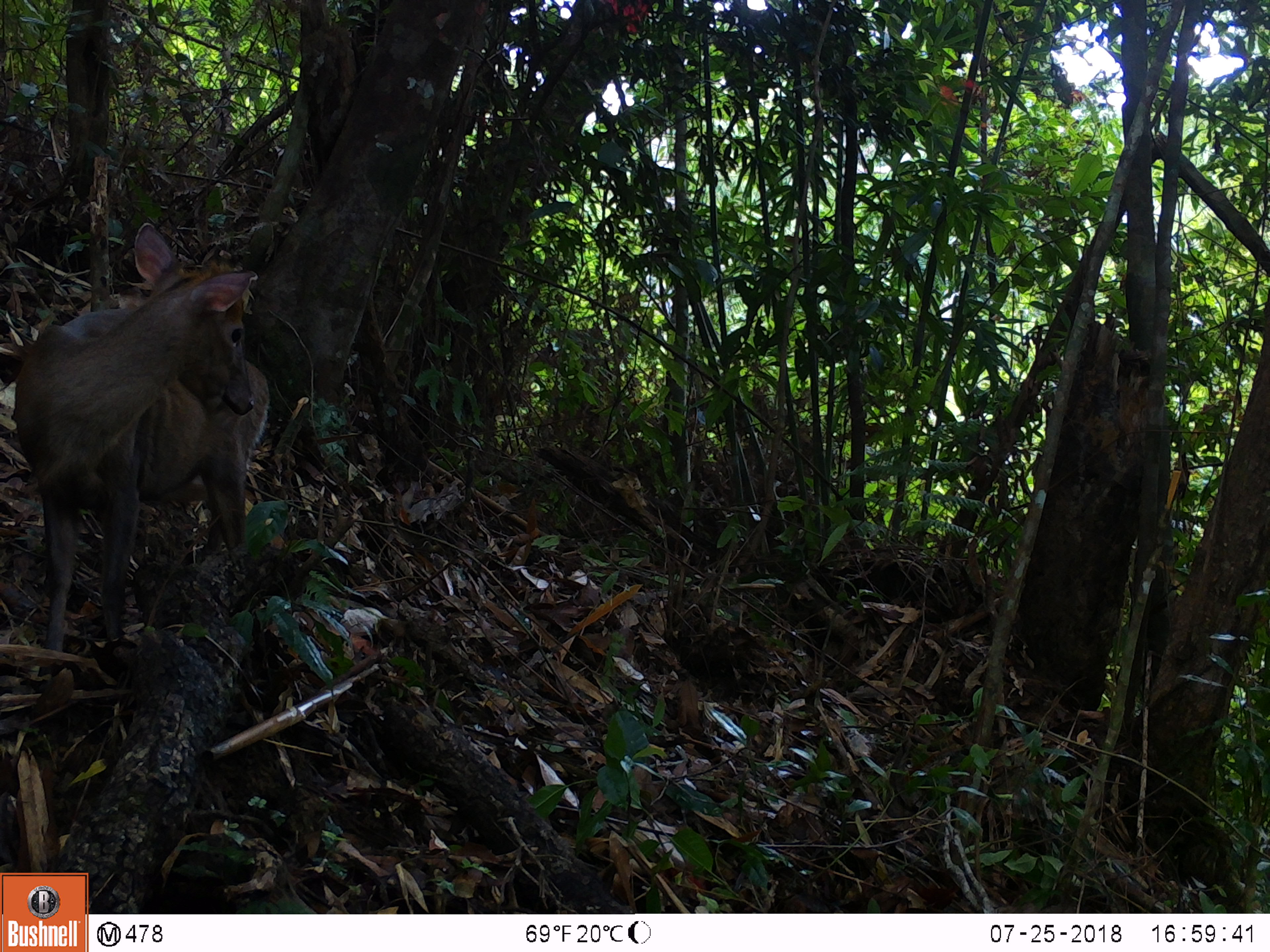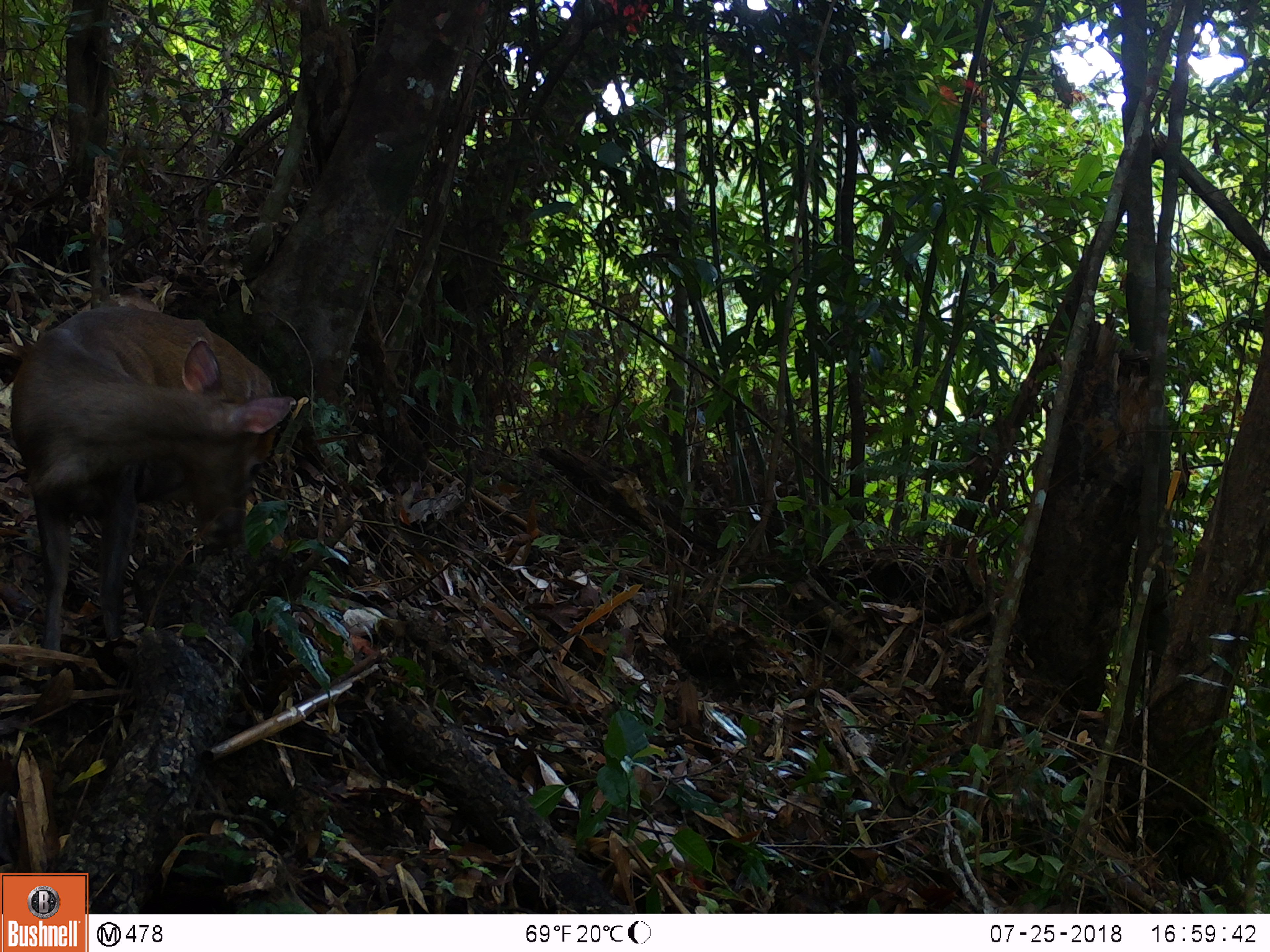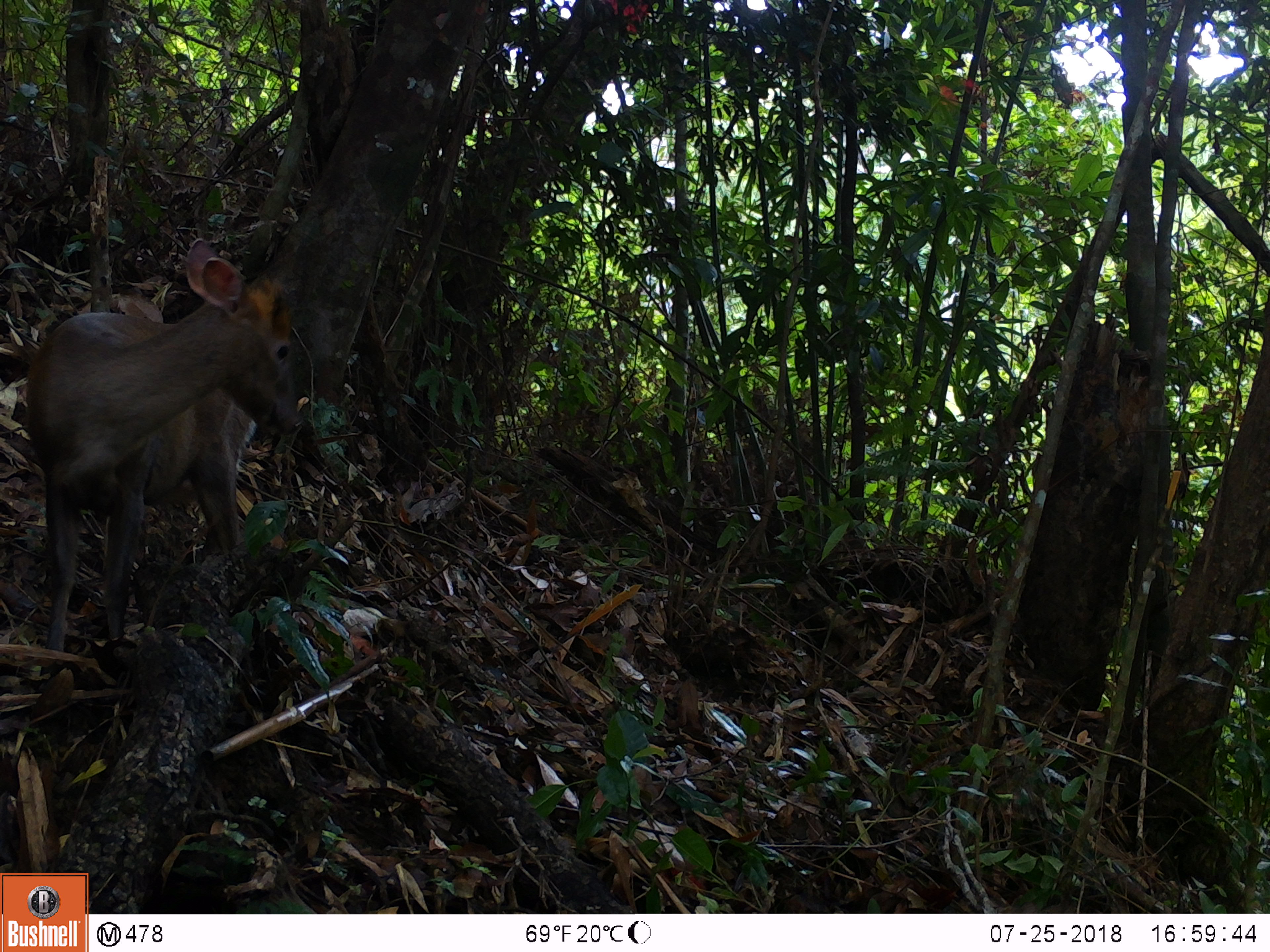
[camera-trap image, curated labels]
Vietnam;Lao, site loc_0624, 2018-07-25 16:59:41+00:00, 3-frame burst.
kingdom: Animalia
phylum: Chordata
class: Mammalia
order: Artiodactyla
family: Cervidae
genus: Muntiacus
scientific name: Muntiacus rooseveltorum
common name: roosevelt's muntjac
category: roosevelts muntjac group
Roosevelts muntjac group (roosevelt's muntjac) (Muntiacus rooseveltorum). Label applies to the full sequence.